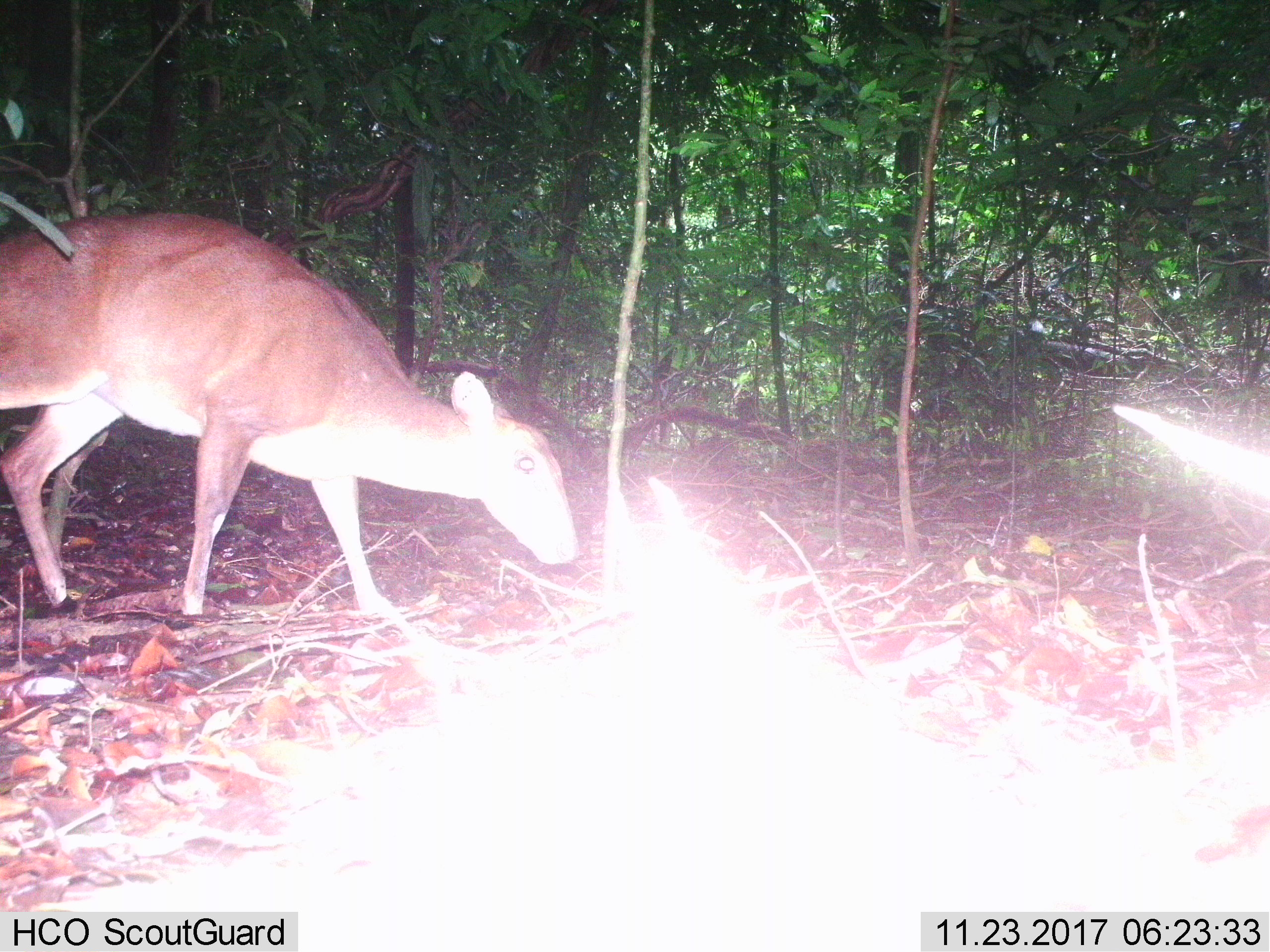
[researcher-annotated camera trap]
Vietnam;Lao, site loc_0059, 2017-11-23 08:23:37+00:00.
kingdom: Animalia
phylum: Chordata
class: Mammalia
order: Artiodactyla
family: Cervidae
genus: Muntiacus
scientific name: Muntiacus vuquangensis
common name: large-antlered muntjac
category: large antlered muntjac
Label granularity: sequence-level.